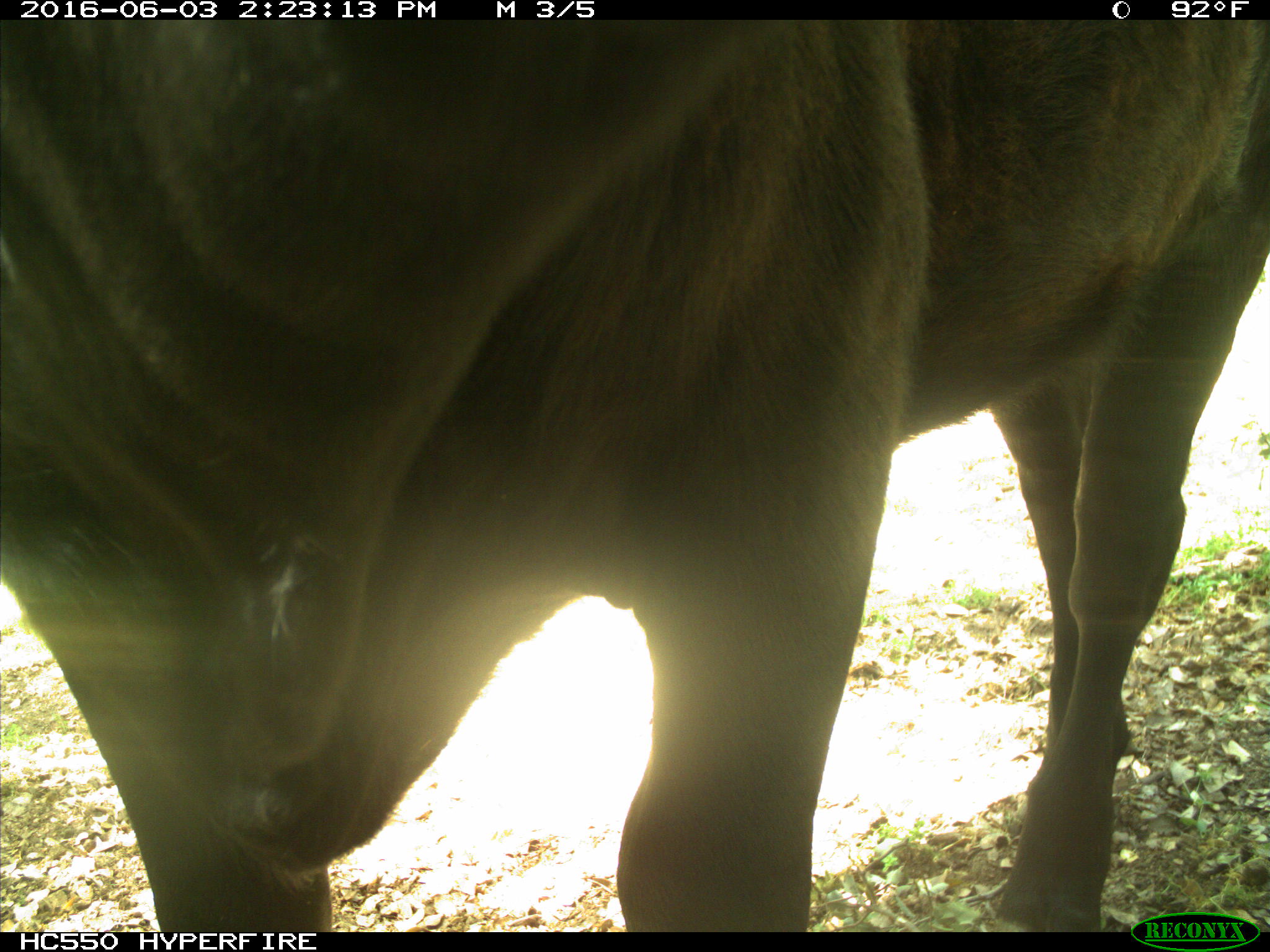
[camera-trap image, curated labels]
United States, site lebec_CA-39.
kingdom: Animalia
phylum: Chordata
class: Mammalia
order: Artiodactyla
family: Bovidae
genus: Bos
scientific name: Bos taurus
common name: domestic cow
Bos taurus (domestic cow).